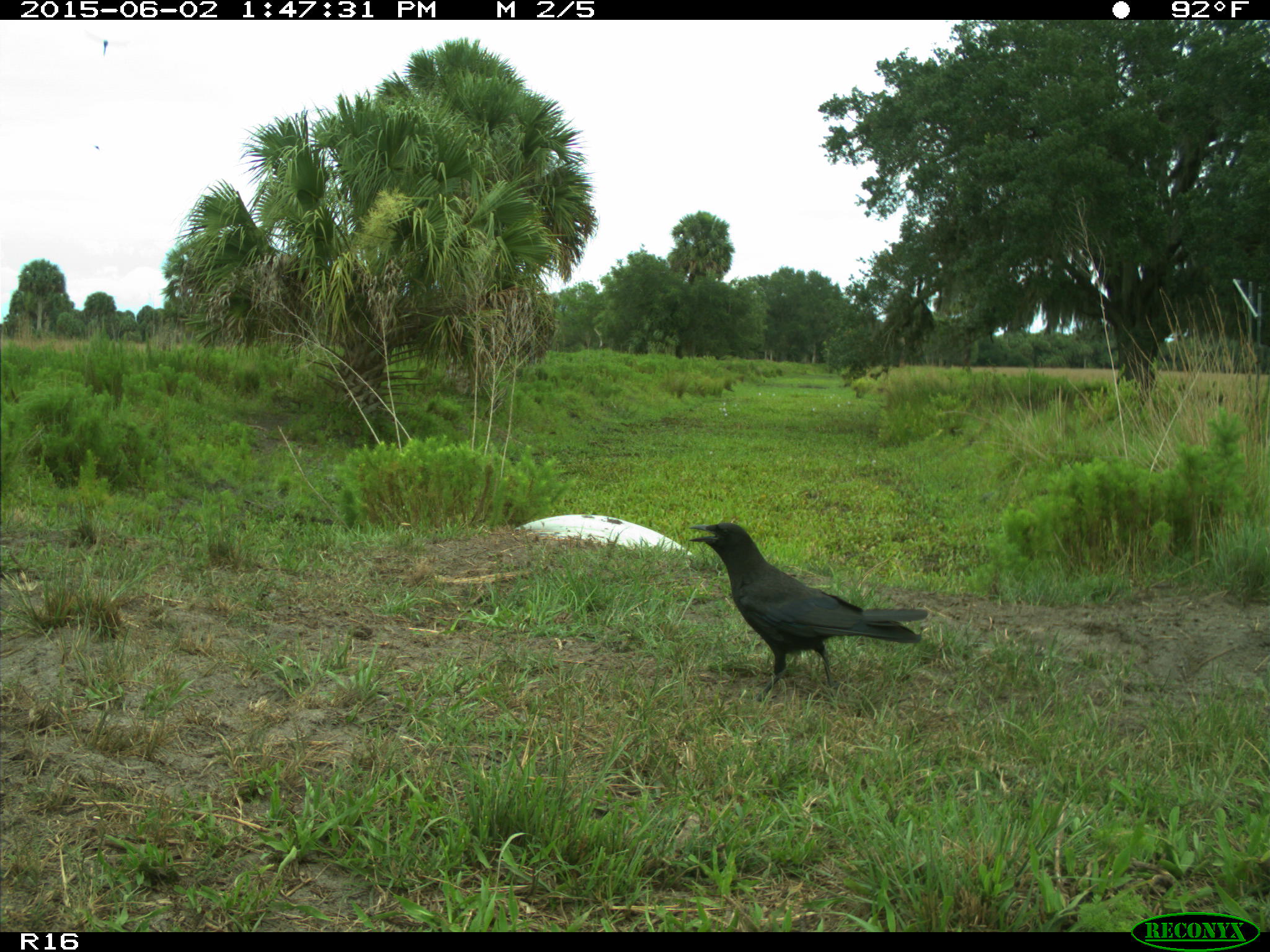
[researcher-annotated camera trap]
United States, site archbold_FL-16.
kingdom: Animalia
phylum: Chordata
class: Aves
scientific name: Aves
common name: birds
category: unidentified bird